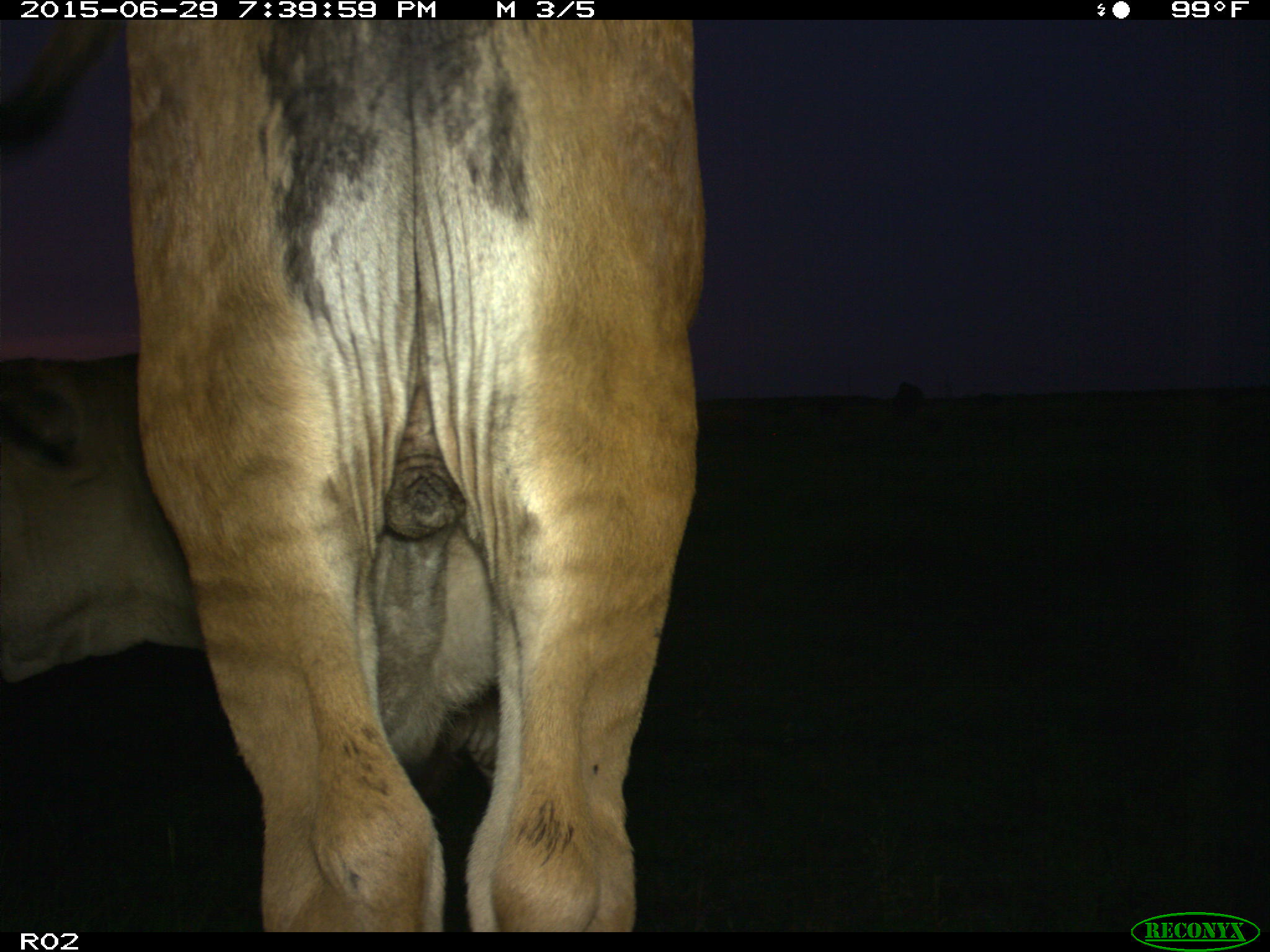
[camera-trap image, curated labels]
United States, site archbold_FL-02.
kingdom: Animalia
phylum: Chordata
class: Mammalia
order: Artiodactyla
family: Bovidae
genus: Bos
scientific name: Bos taurus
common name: domestic cow